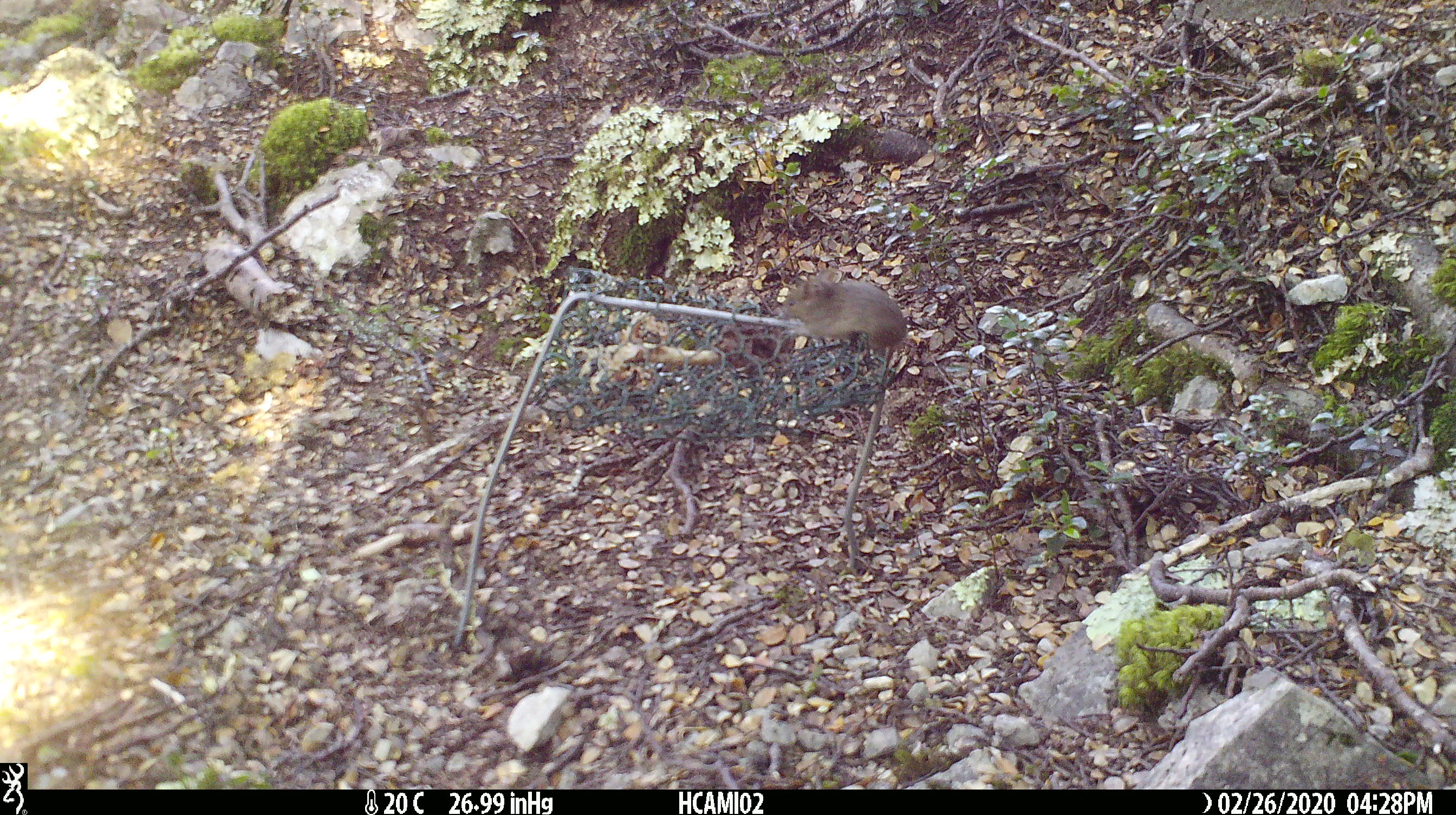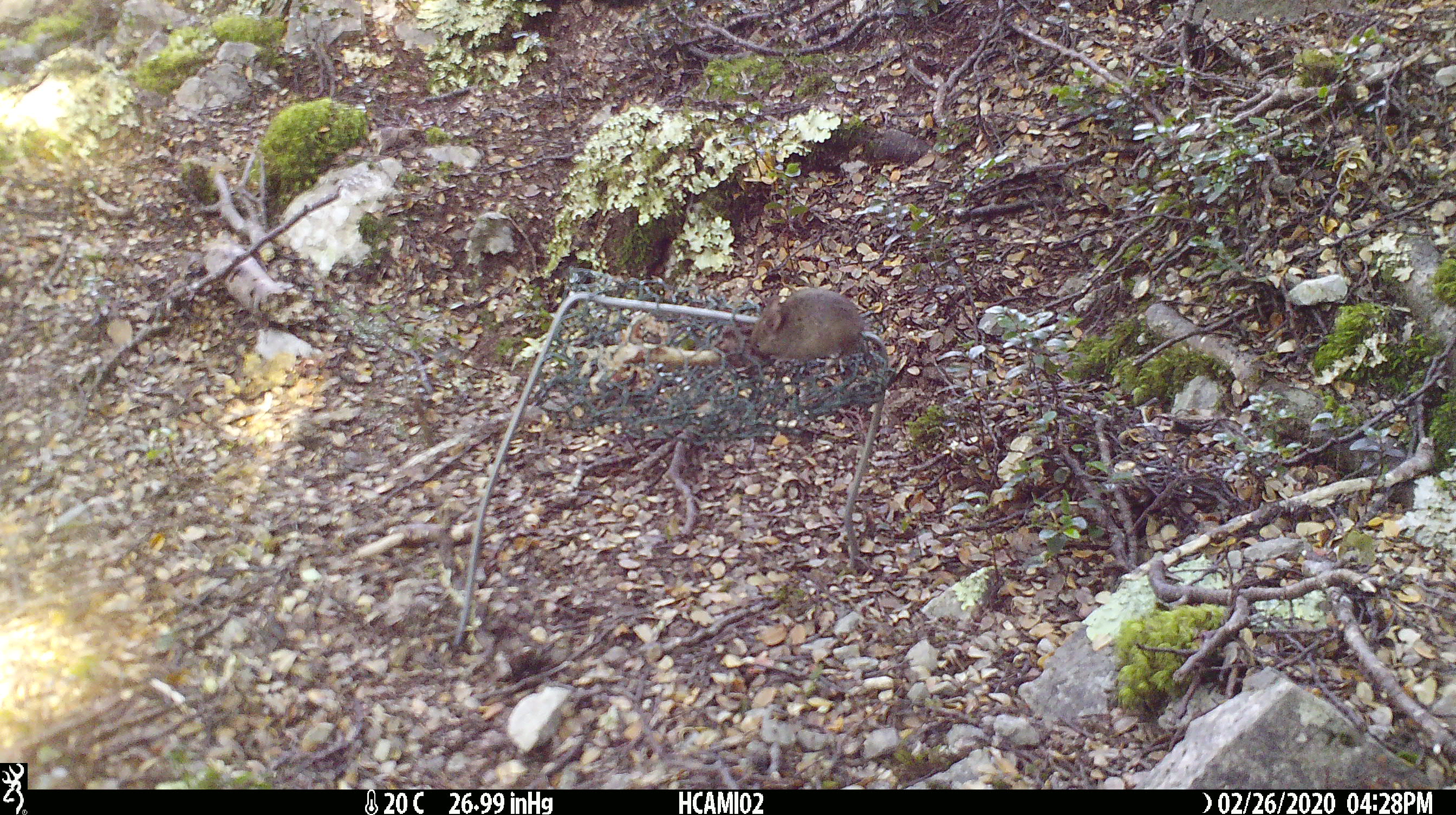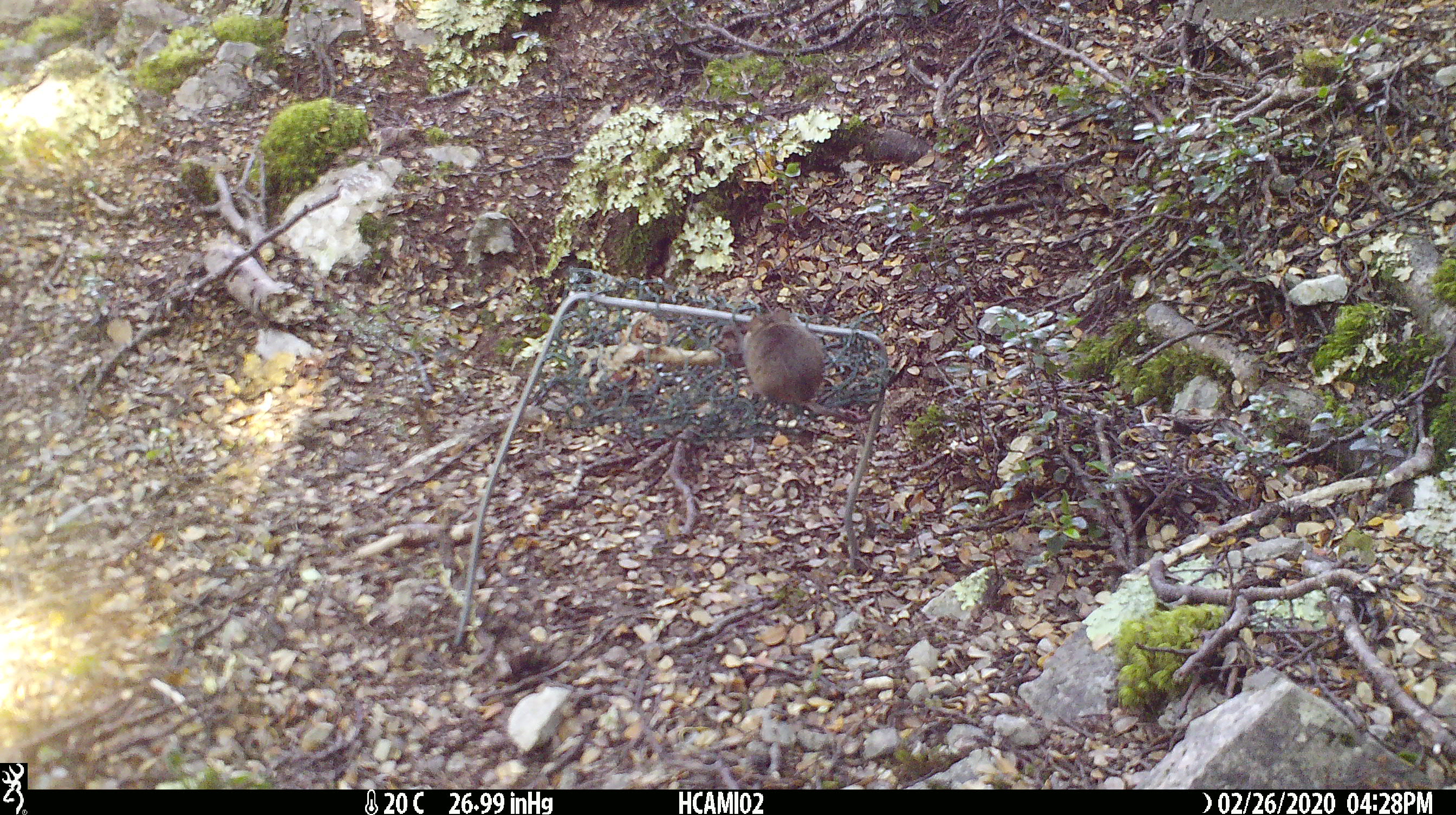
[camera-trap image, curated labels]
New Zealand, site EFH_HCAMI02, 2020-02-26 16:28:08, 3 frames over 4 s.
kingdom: Animalia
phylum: Chordata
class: Mammalia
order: Rodentia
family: Muridae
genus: Mus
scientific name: Mus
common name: mouse